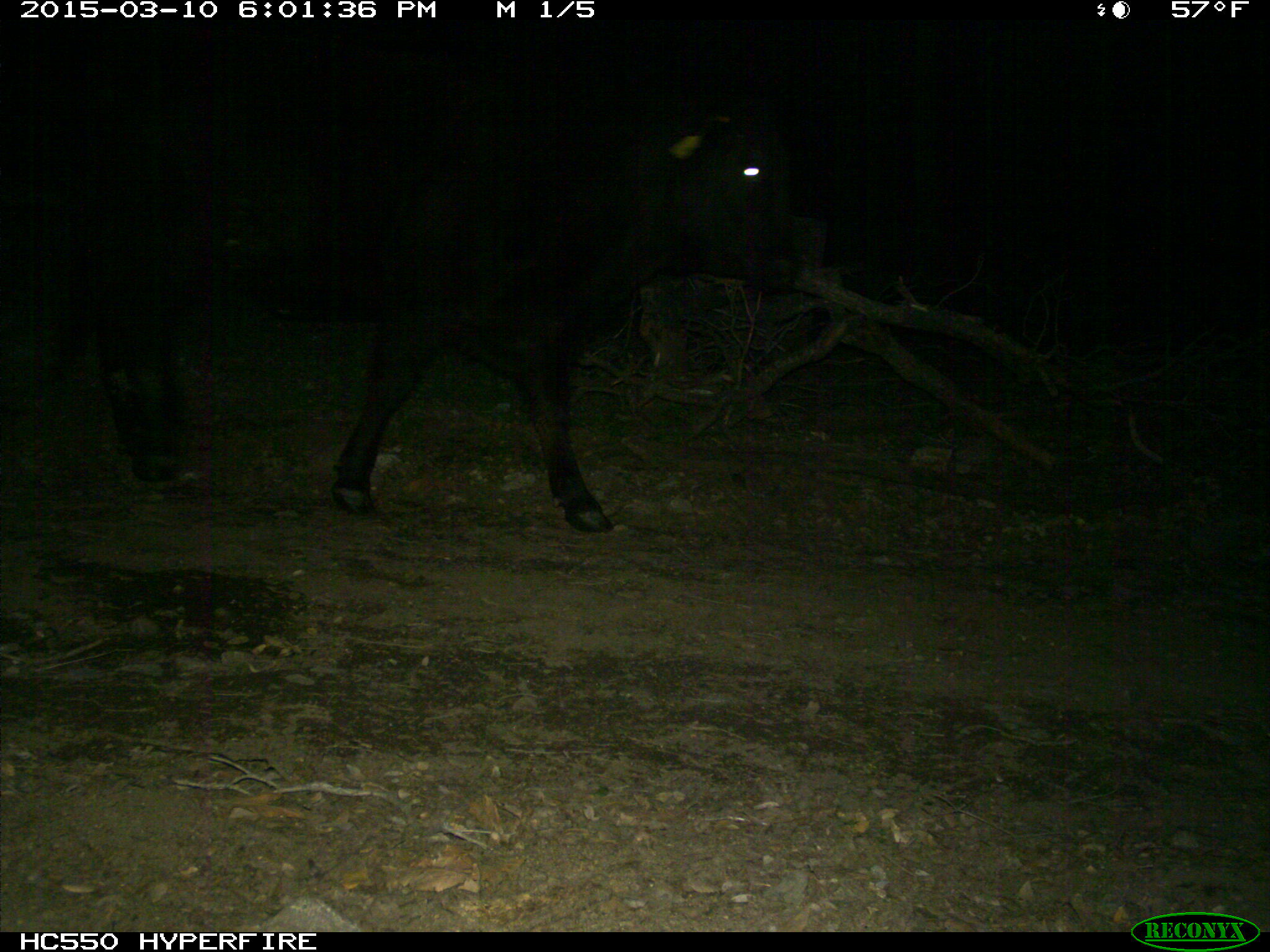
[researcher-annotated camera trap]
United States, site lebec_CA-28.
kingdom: Animalia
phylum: Chordata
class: Mammalia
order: Artiodactyla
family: Bovidae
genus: Bos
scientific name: Bos taurus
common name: domestic cow